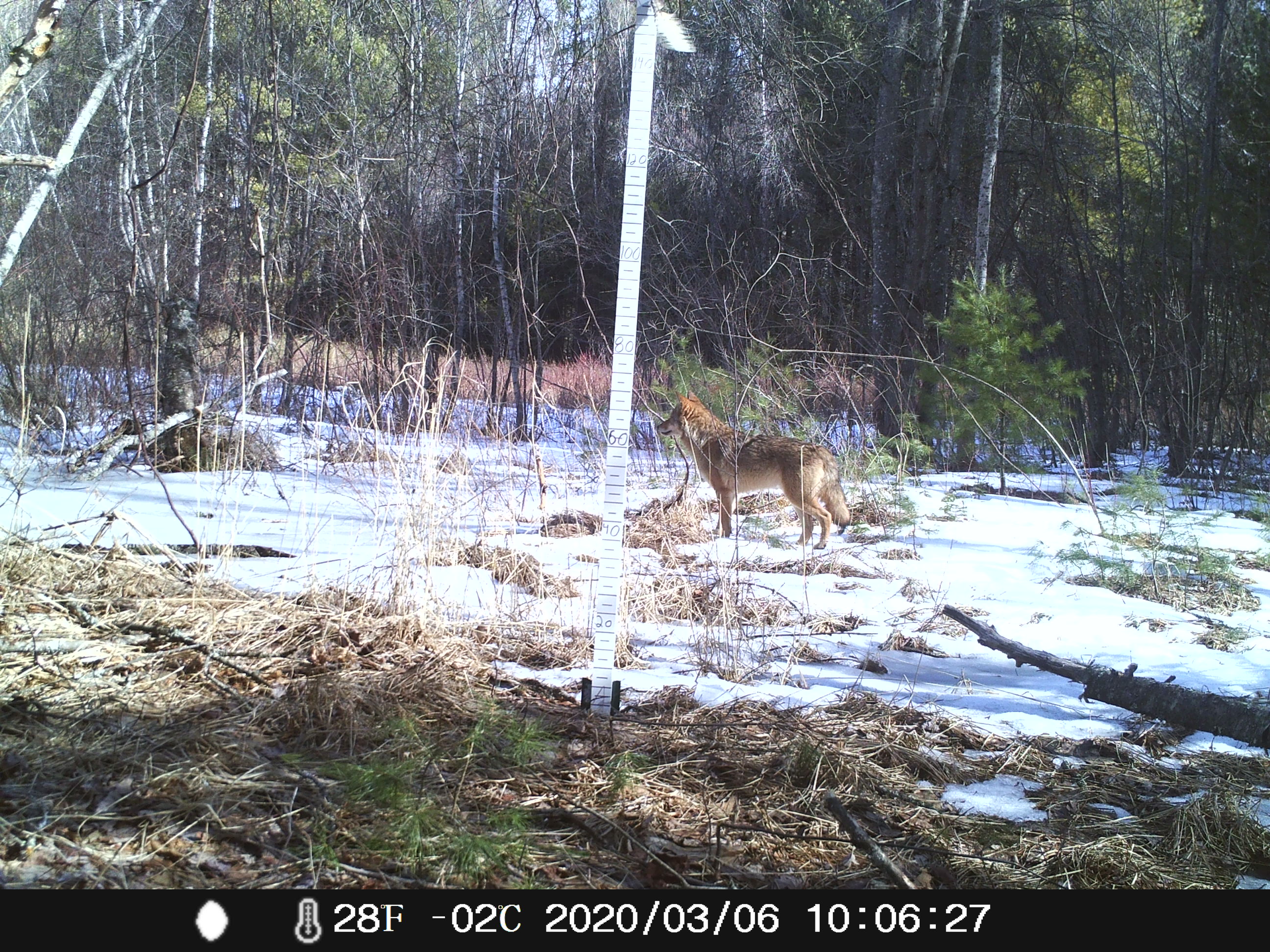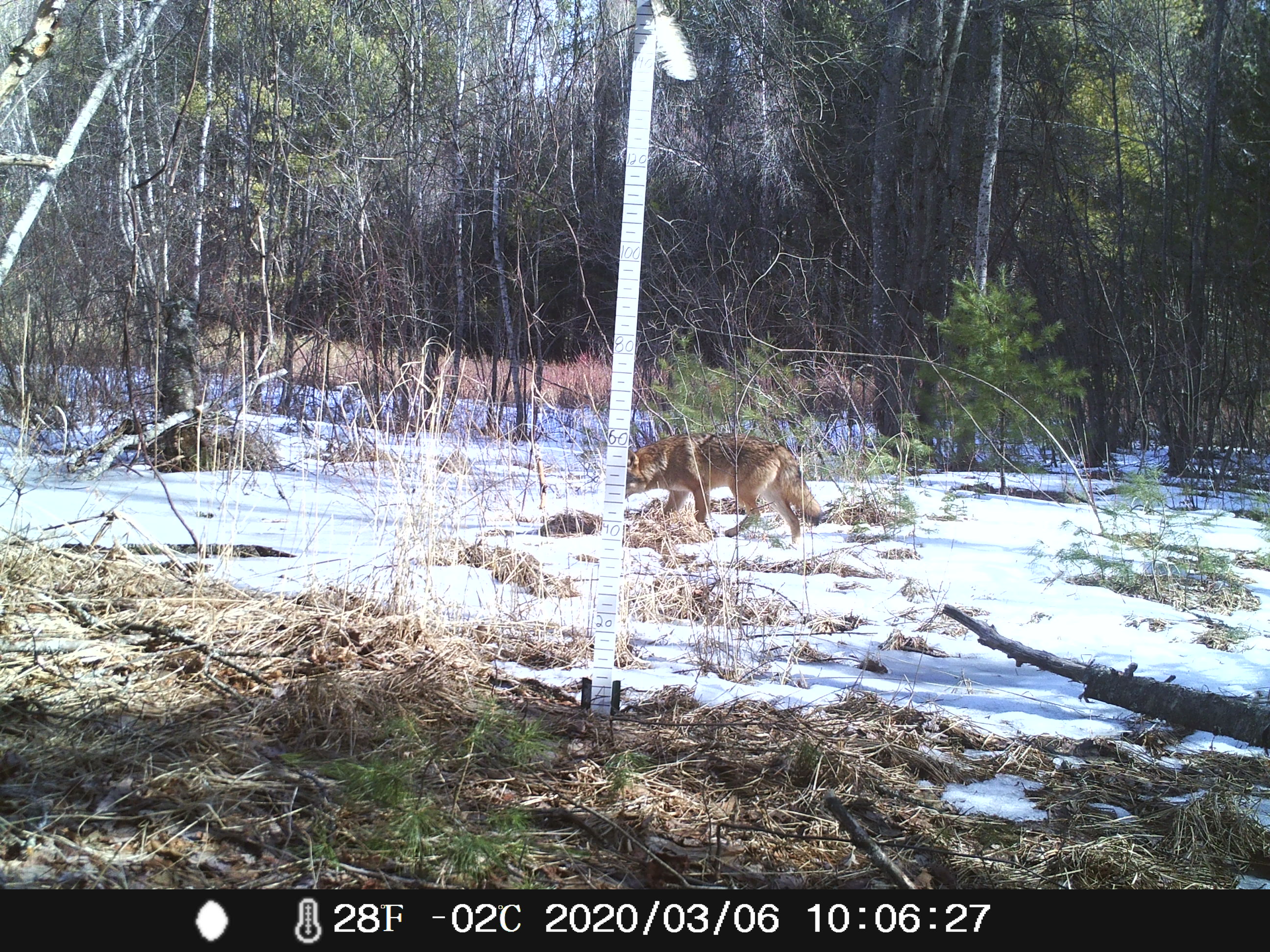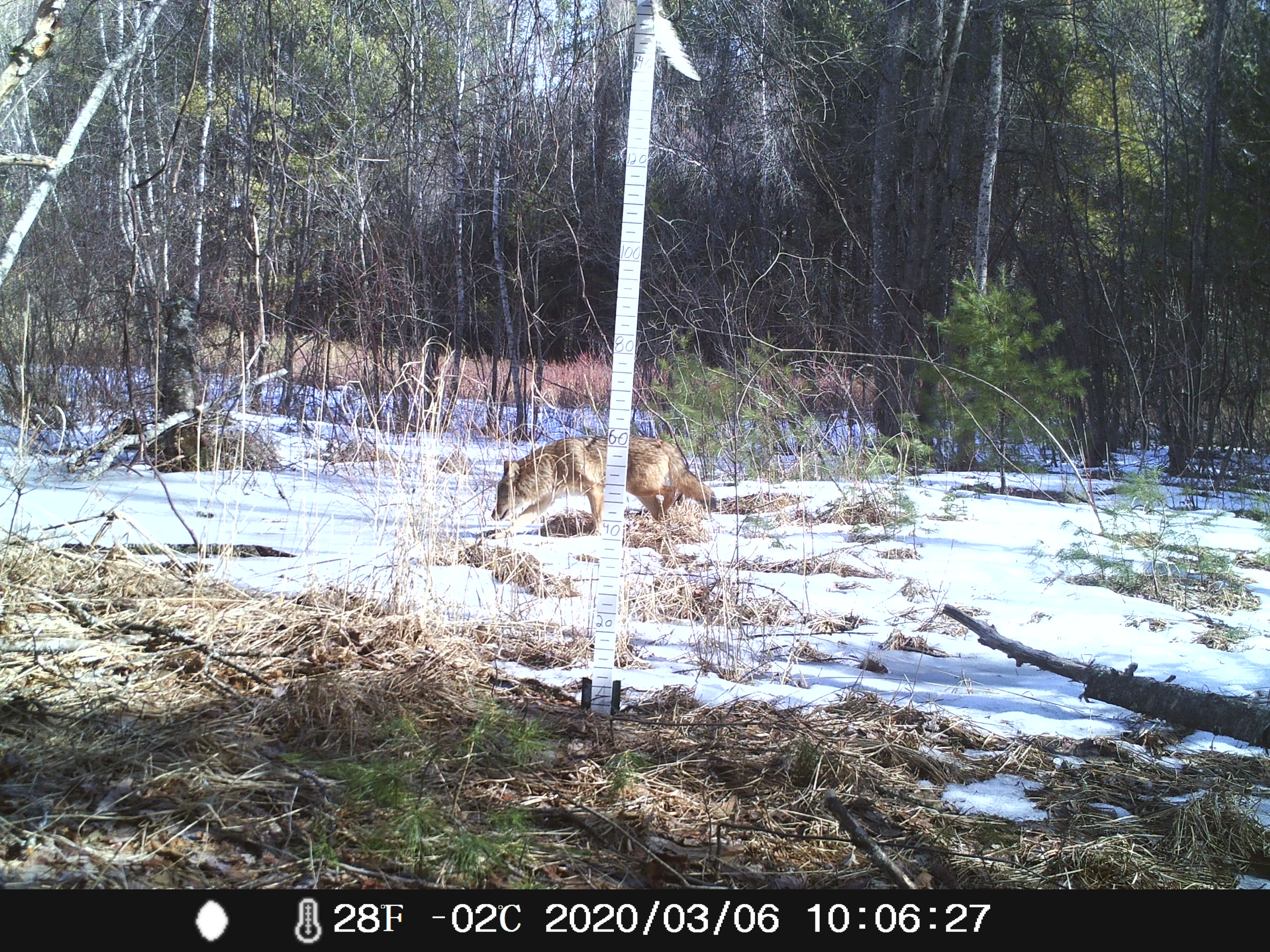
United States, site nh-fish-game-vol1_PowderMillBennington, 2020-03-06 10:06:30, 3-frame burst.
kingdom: Animalia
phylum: Chordata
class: Mammalia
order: Carnivora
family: Canidae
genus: Canis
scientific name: Canis latrans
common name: coyote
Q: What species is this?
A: Coyote (Canis latrans).